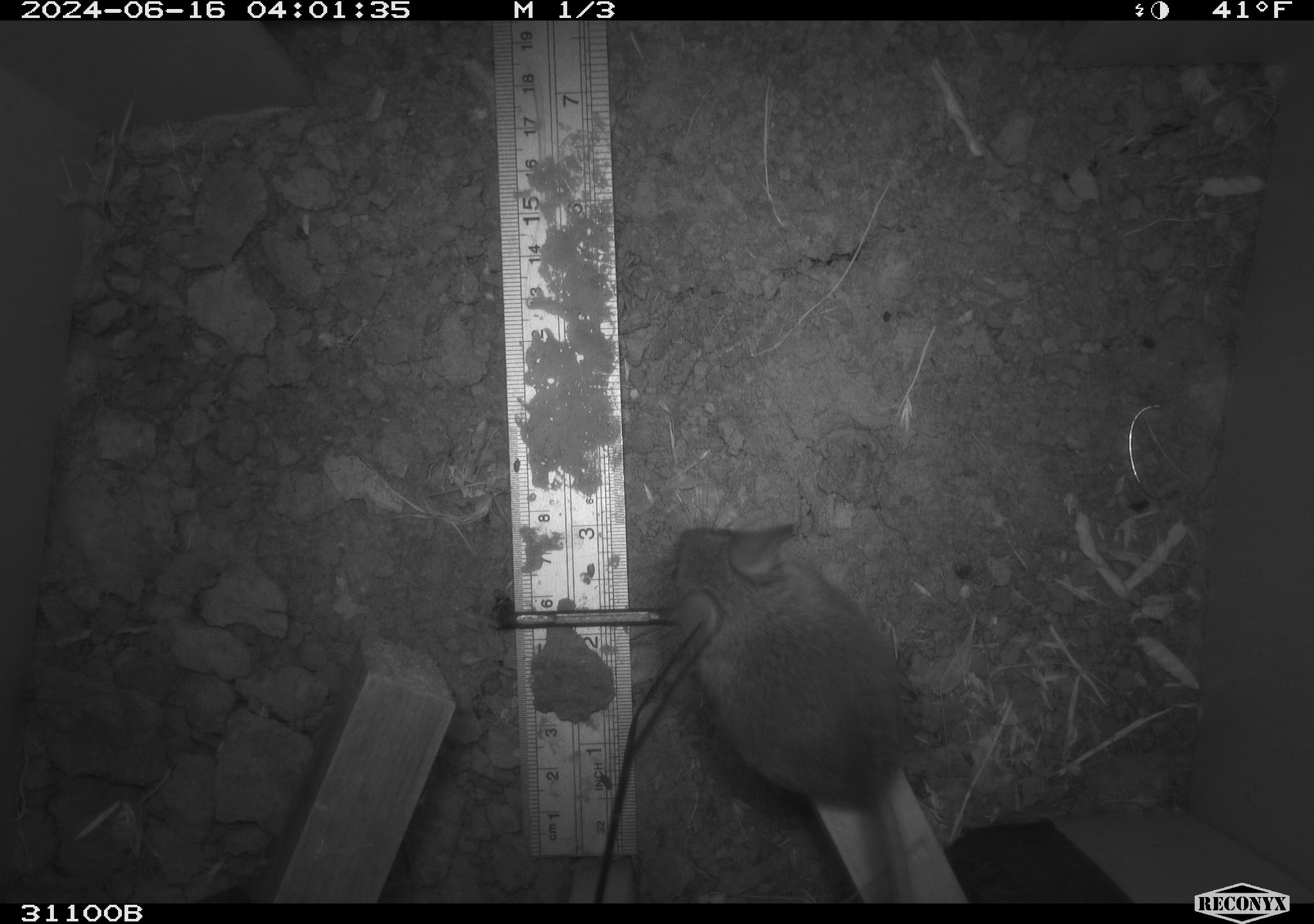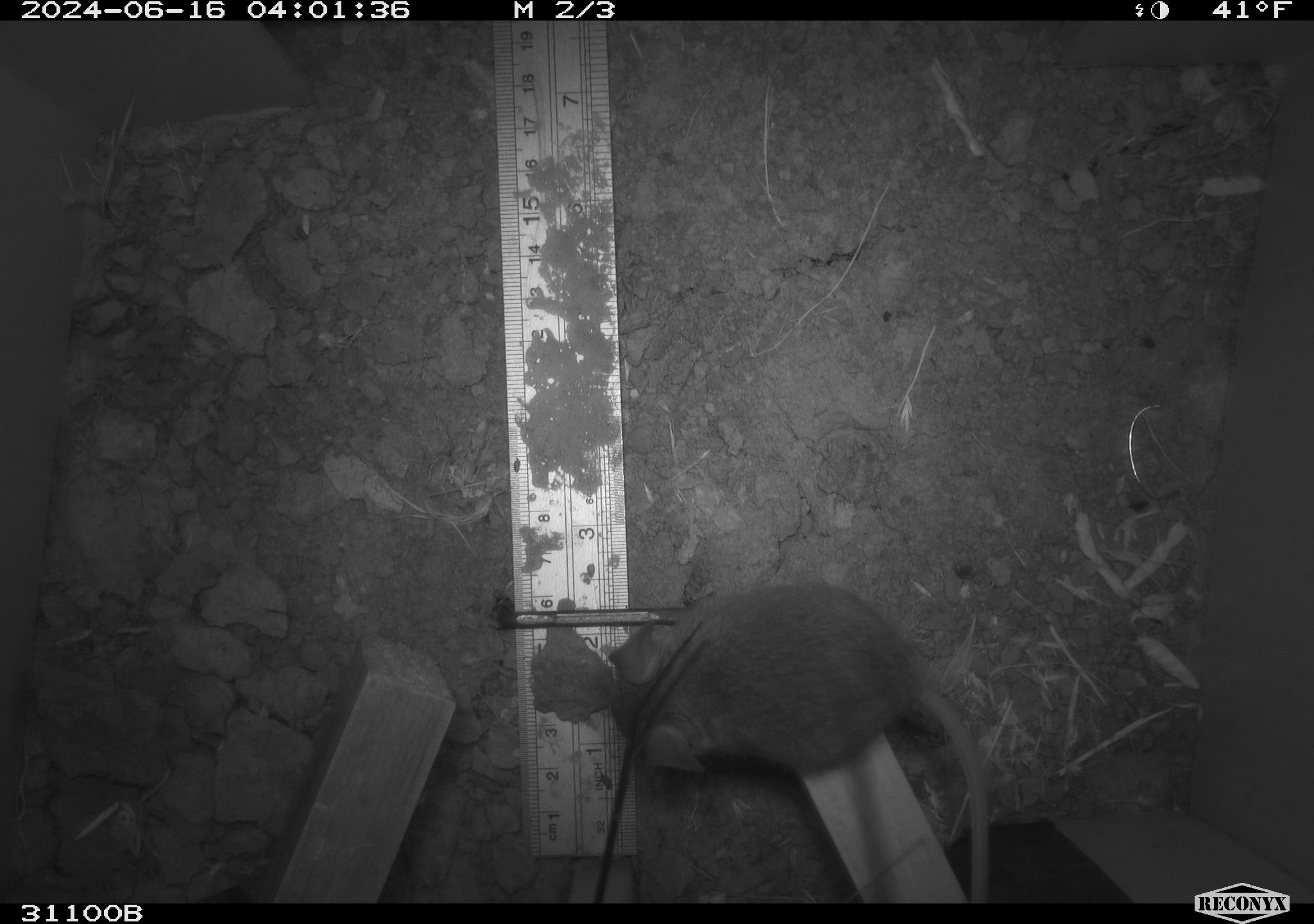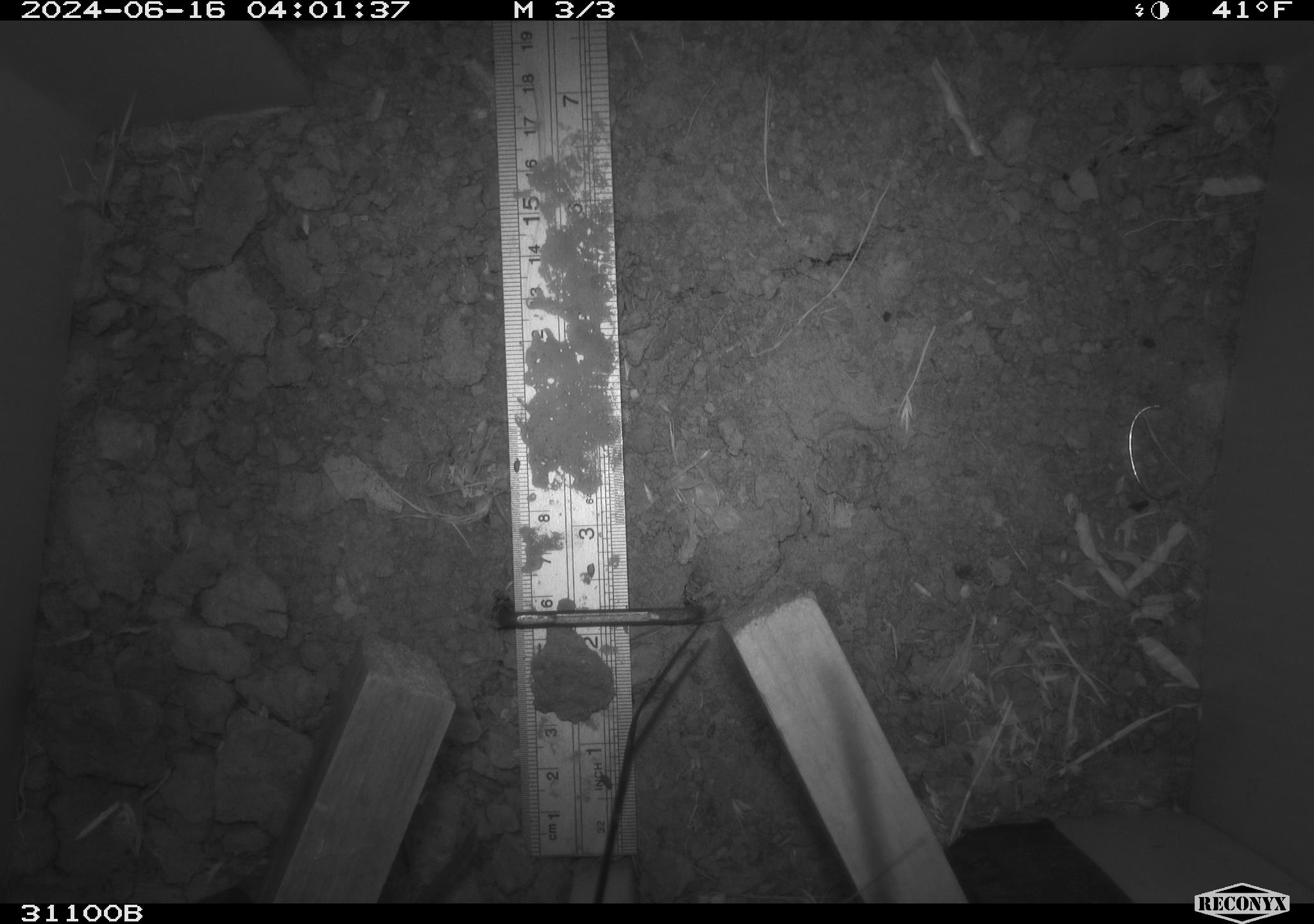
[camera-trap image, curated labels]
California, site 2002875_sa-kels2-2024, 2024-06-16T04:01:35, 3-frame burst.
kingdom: Animalia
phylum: Chordata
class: Mammalia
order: Rodentia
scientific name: Rodentia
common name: rodent